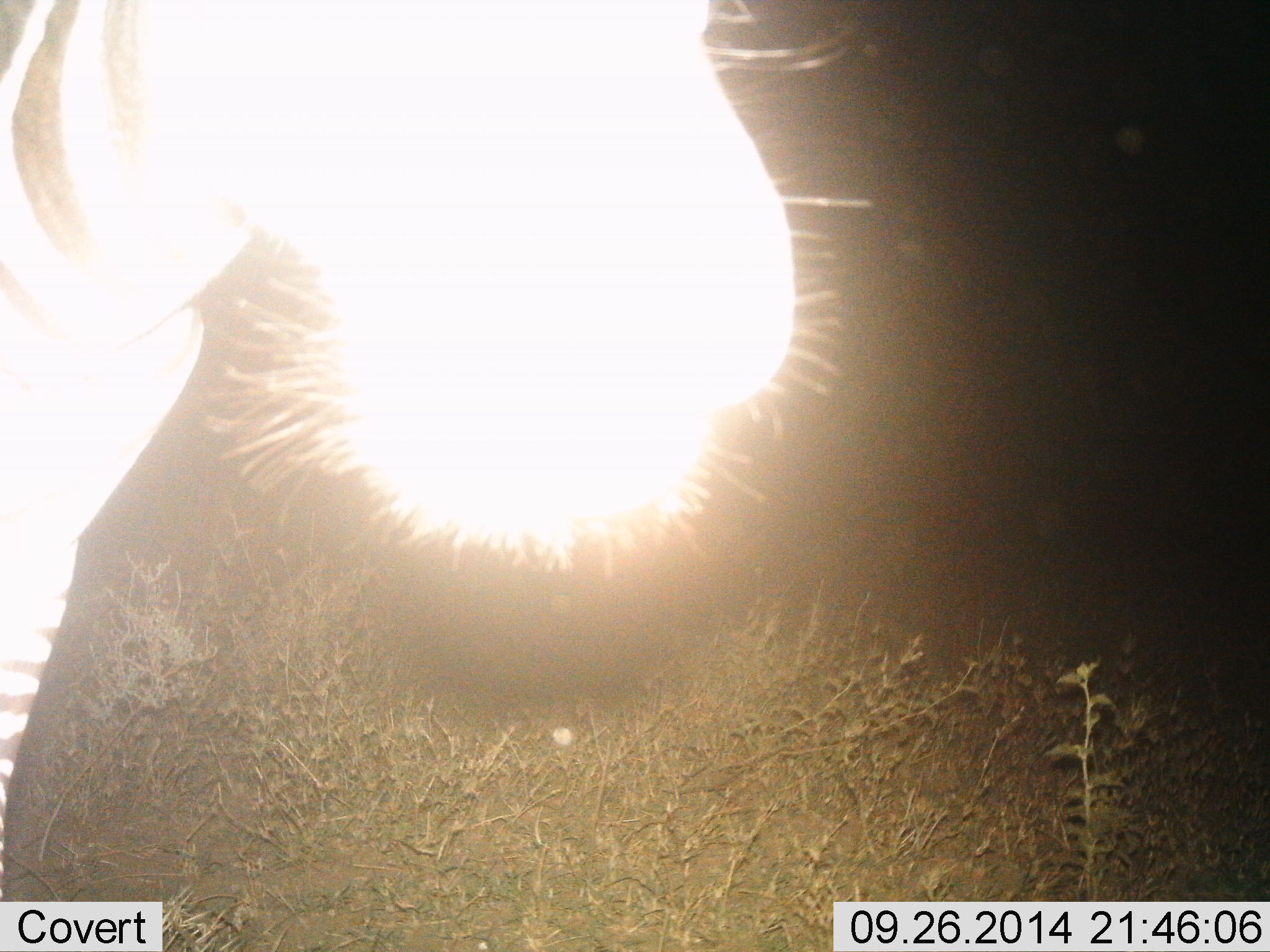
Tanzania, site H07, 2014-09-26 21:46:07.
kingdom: Animalia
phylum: Chordata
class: Mammalia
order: Perissodactyla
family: Equidae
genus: Equus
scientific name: Equus quagga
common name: plains zebra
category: zebra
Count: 1.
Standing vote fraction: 90%.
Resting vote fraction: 0%.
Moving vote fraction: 10%.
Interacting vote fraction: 0%.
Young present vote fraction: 0%.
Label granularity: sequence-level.